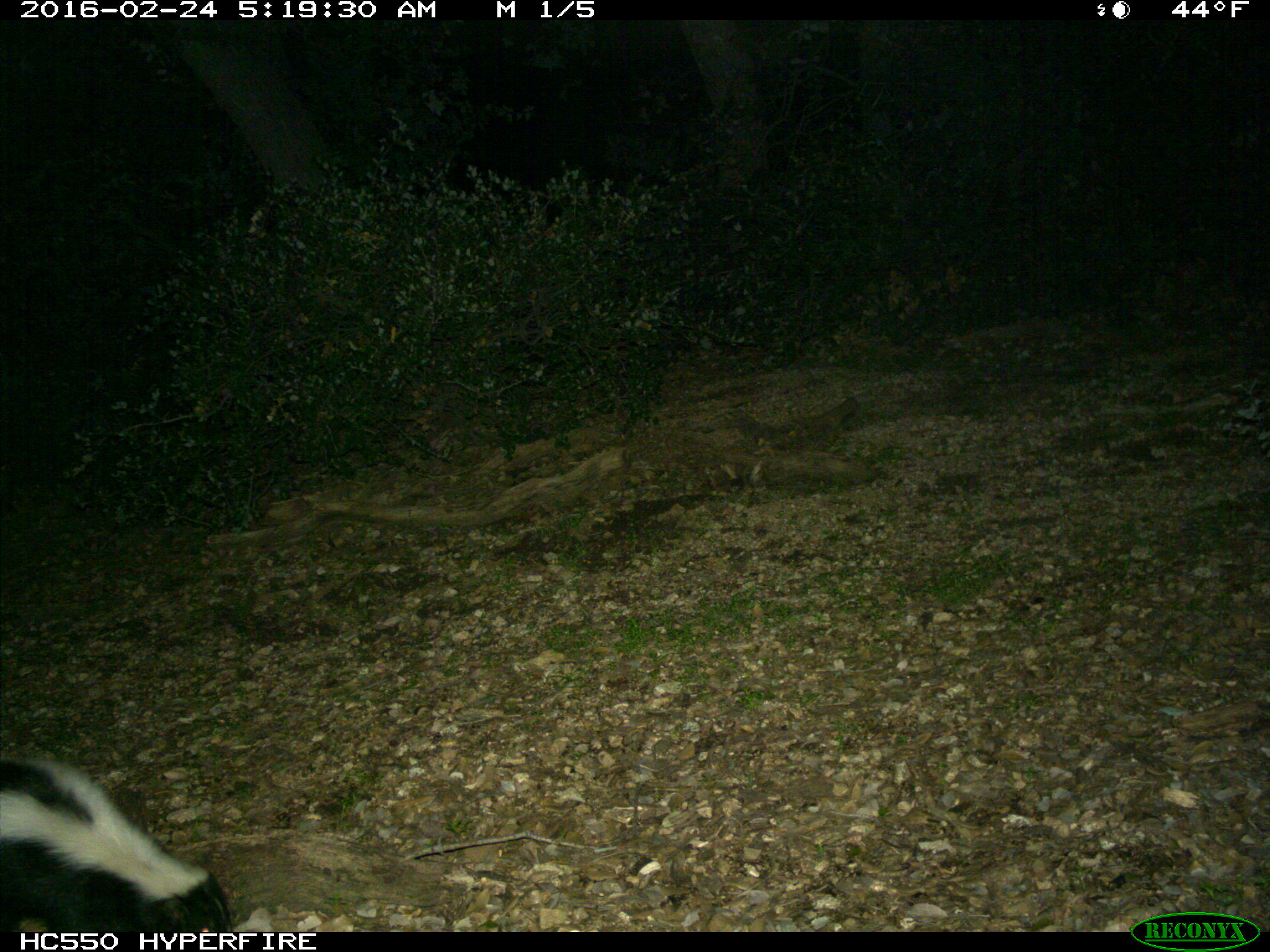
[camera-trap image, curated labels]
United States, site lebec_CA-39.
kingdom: Animalia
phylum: Chordata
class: Mammalia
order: Carnivora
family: Mephitidae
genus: Mephitis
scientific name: Mephitis mephitis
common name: striped skunk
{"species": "Mephitis mephitis (striped skunk)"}